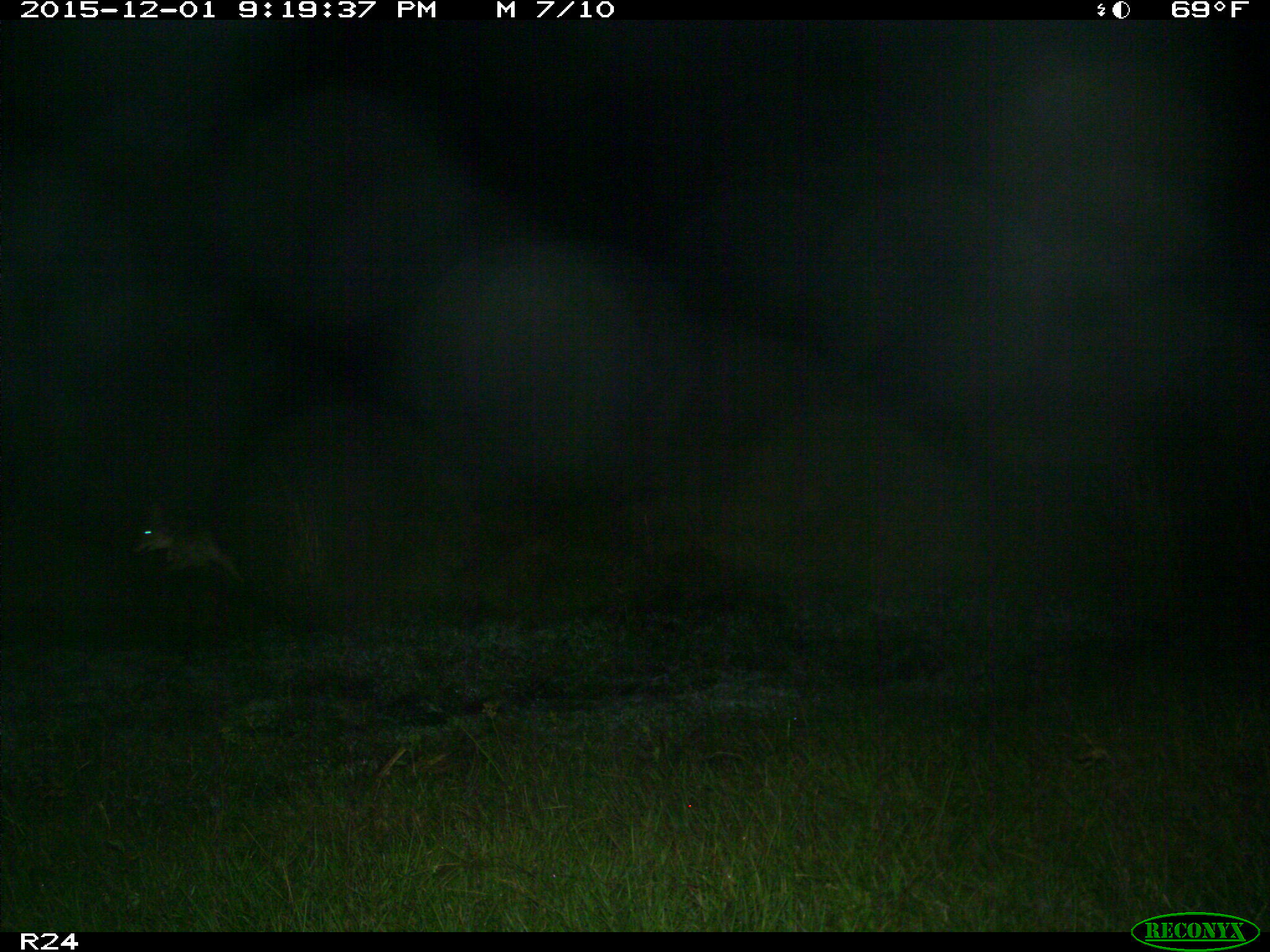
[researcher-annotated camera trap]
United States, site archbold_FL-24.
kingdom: Animalia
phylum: Chordata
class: Mammalia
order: Carnivora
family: Canidae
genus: Canis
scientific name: Canis latrans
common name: coyote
Canis latrans (coyote).